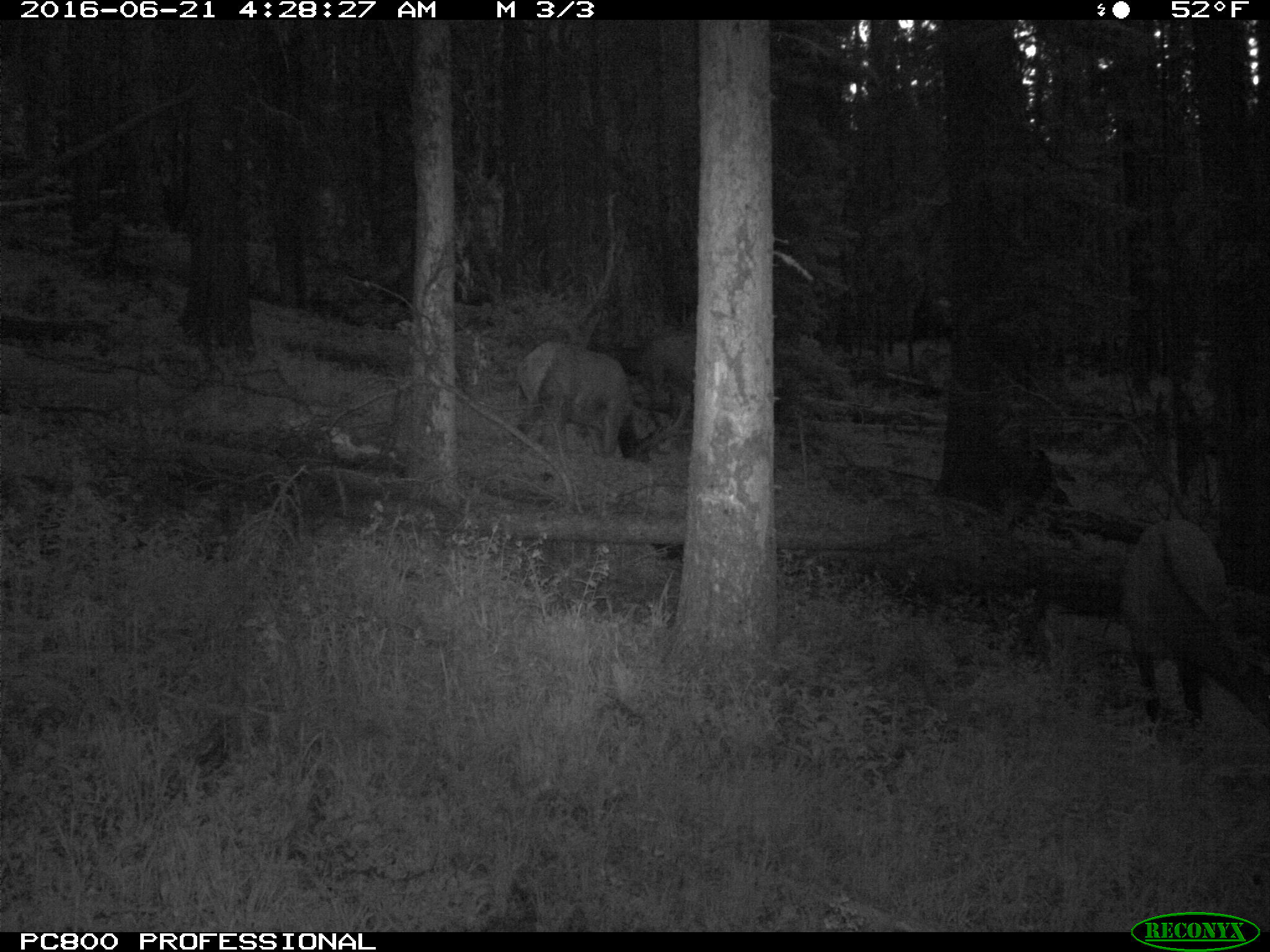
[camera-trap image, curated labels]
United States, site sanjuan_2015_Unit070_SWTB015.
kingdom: Animalia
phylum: Chordata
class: Mammalia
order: Artiodactyla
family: Cervidae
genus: Cervus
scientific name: Cervus elaphus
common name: red deer